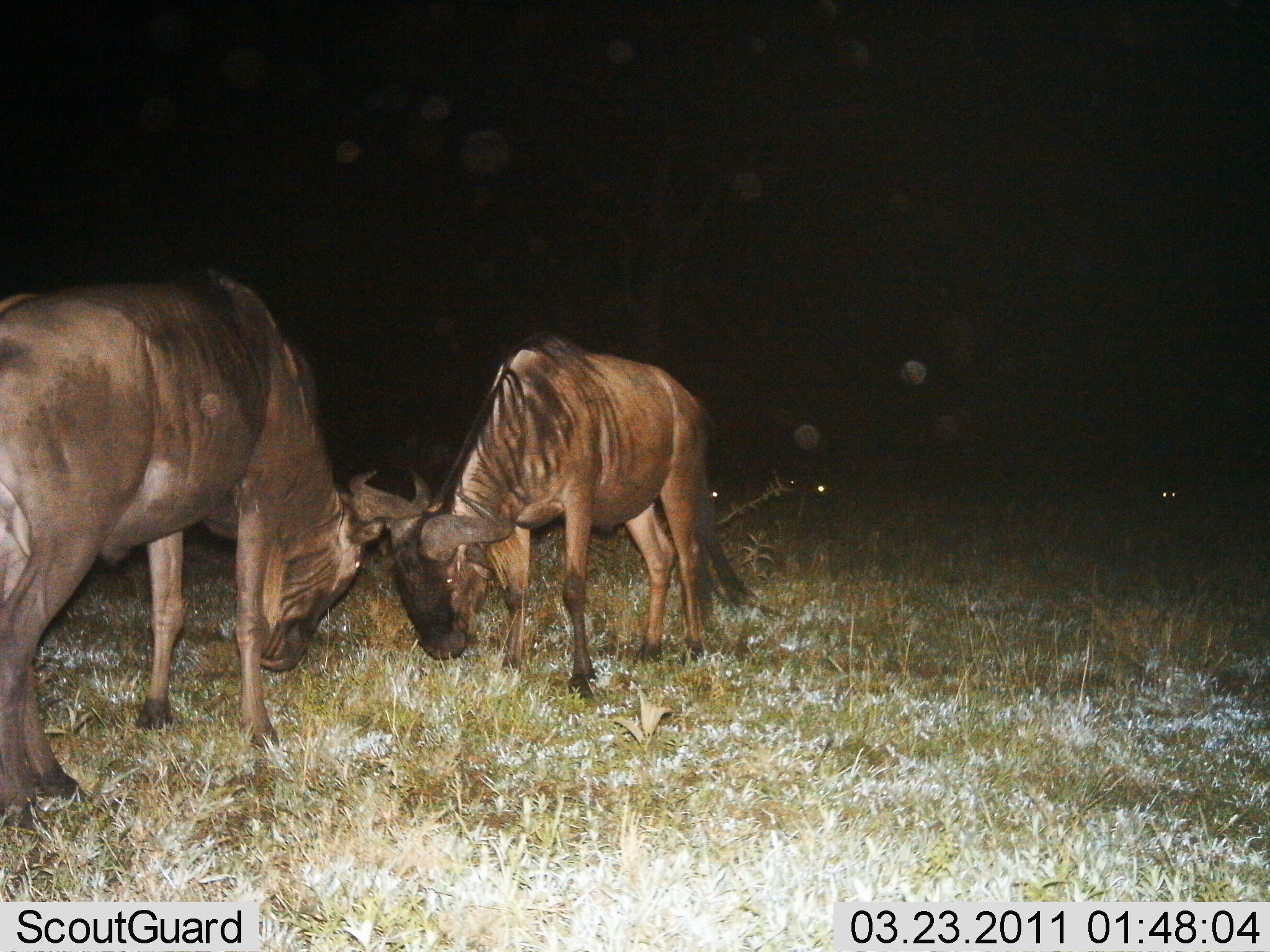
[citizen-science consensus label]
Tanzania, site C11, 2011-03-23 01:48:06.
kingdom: Animalia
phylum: Chordata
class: Mammalia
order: Artiodactyla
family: Bovidae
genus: Connochaetes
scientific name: Connochaetes taurinus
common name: blue wildebeest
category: wildebeest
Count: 2.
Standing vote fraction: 29%.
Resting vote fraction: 7%.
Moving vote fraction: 14%.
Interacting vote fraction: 71%.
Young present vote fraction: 0%.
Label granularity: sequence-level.